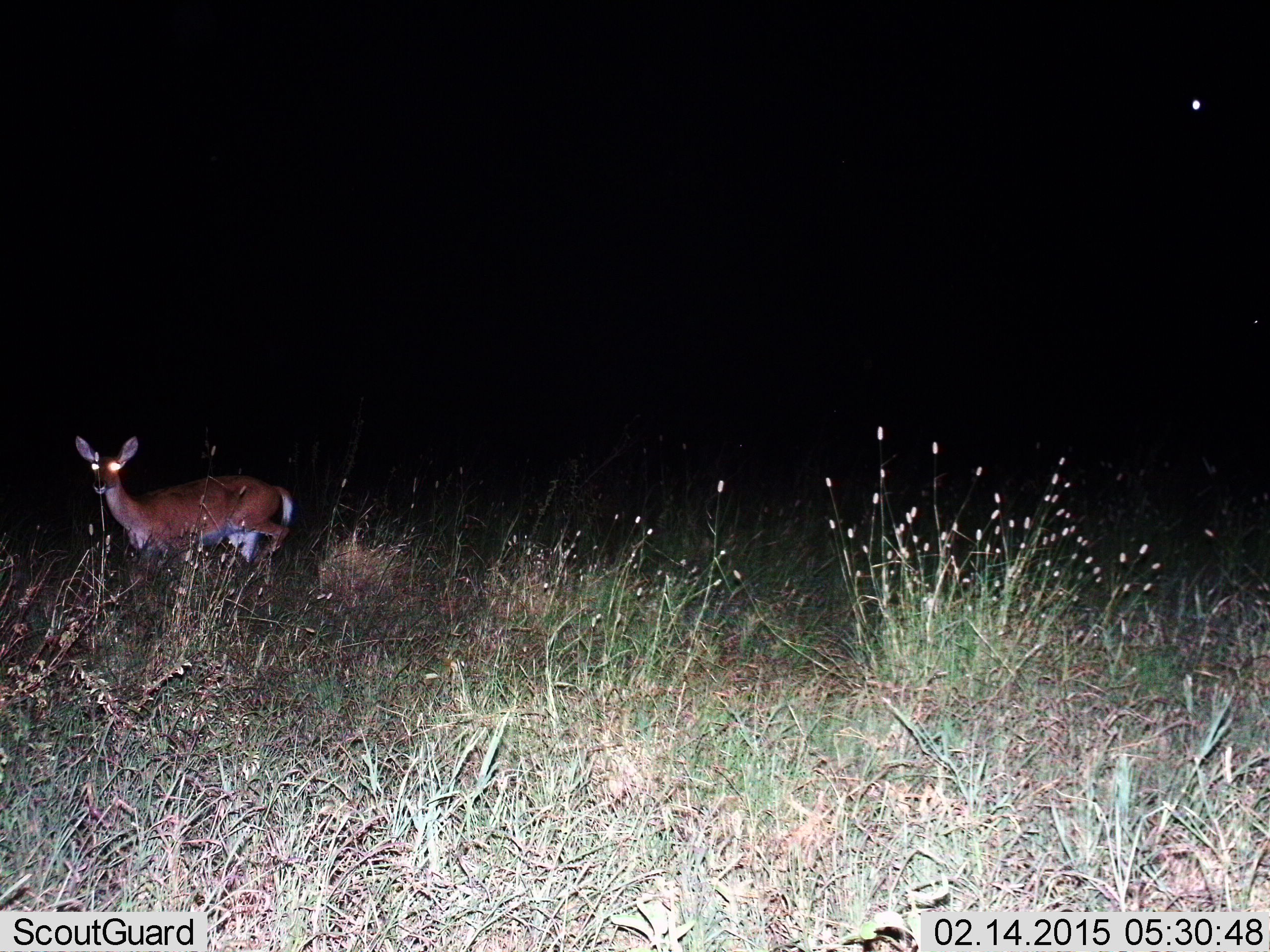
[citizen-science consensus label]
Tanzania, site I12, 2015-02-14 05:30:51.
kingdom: Animalia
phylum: Chordata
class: Mammalia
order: Artiodactyla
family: Bovidae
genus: Redunca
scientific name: Redunca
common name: reedbuck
Reedbuck (Redunca), count 1. Behavior (volunteer vote fractions): standing 90%, resting 0%, moving 10%, interacting 0%. Young present (vote fraction): 0%. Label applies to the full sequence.